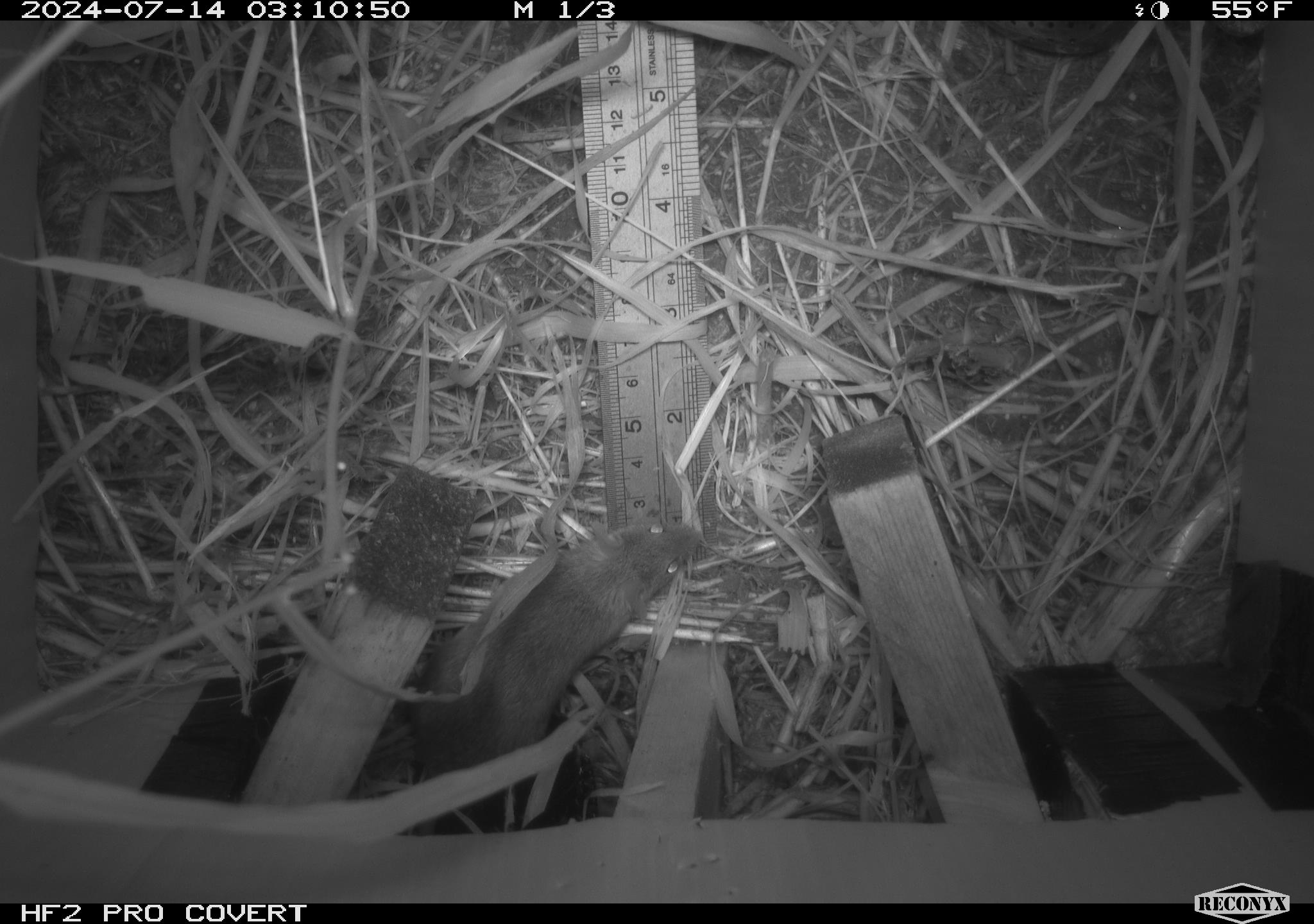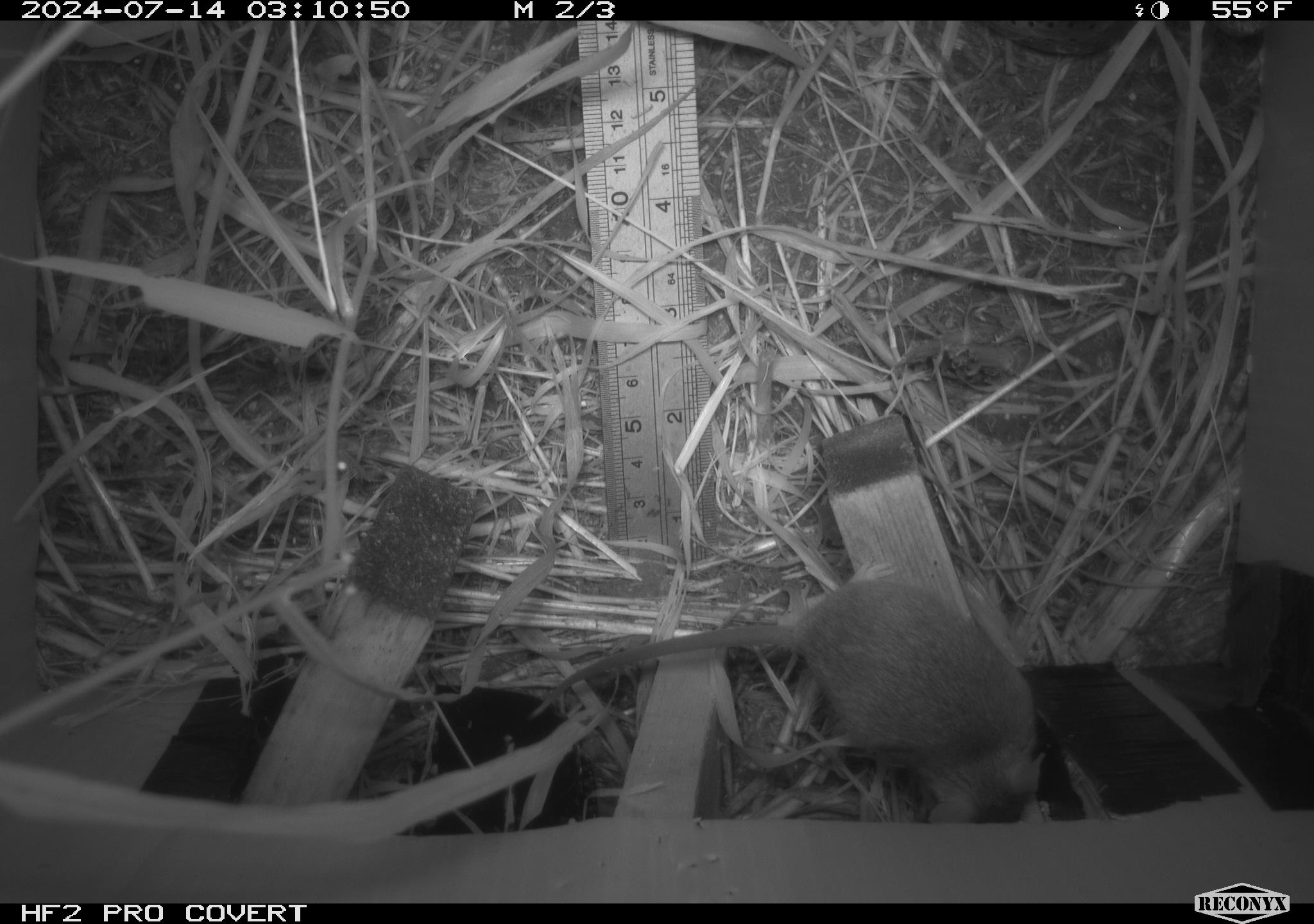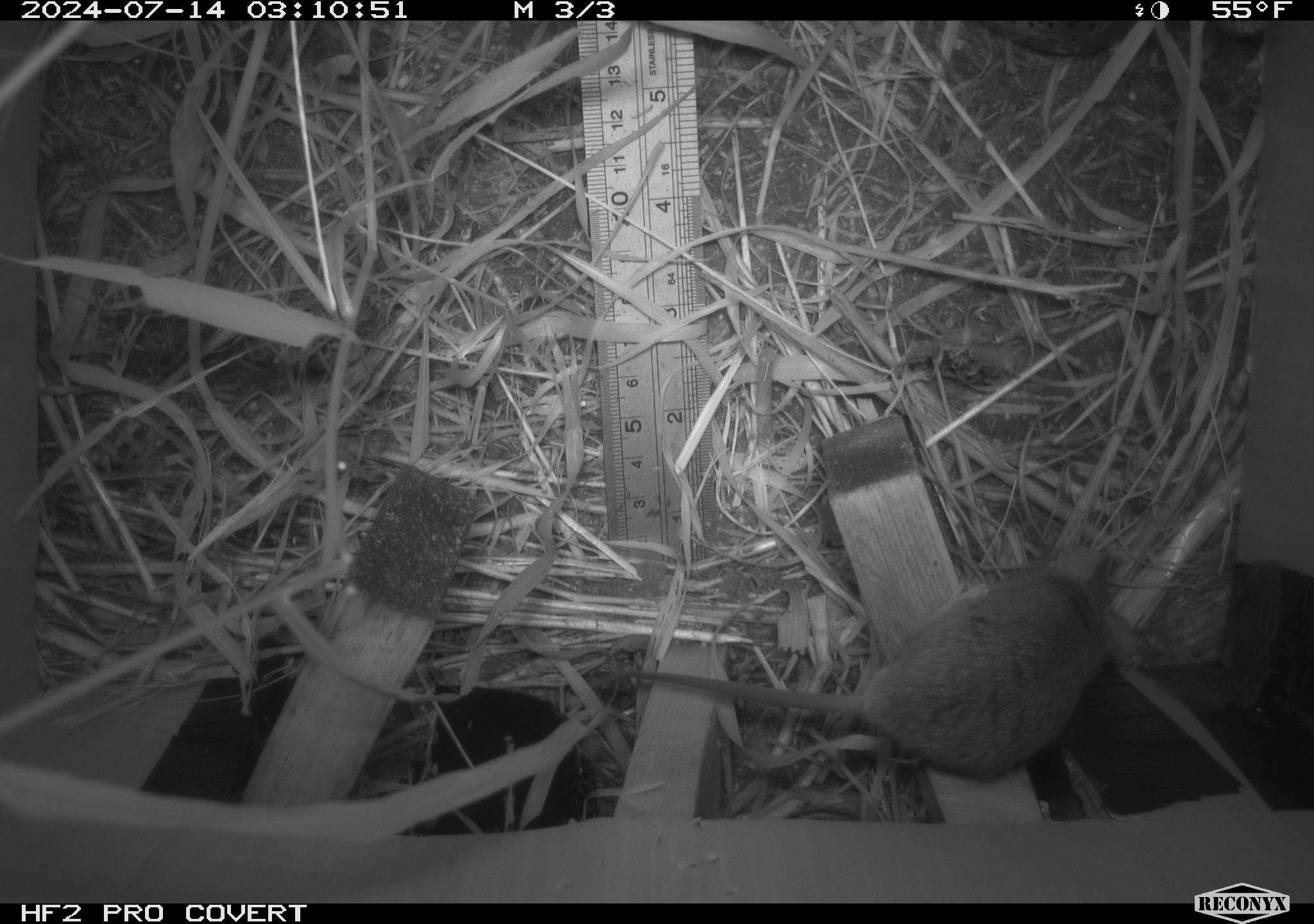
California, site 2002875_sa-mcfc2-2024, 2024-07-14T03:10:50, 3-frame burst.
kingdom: Animalia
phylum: Chordata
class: Mammalia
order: Rodentia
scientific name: Rodentia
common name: rodent